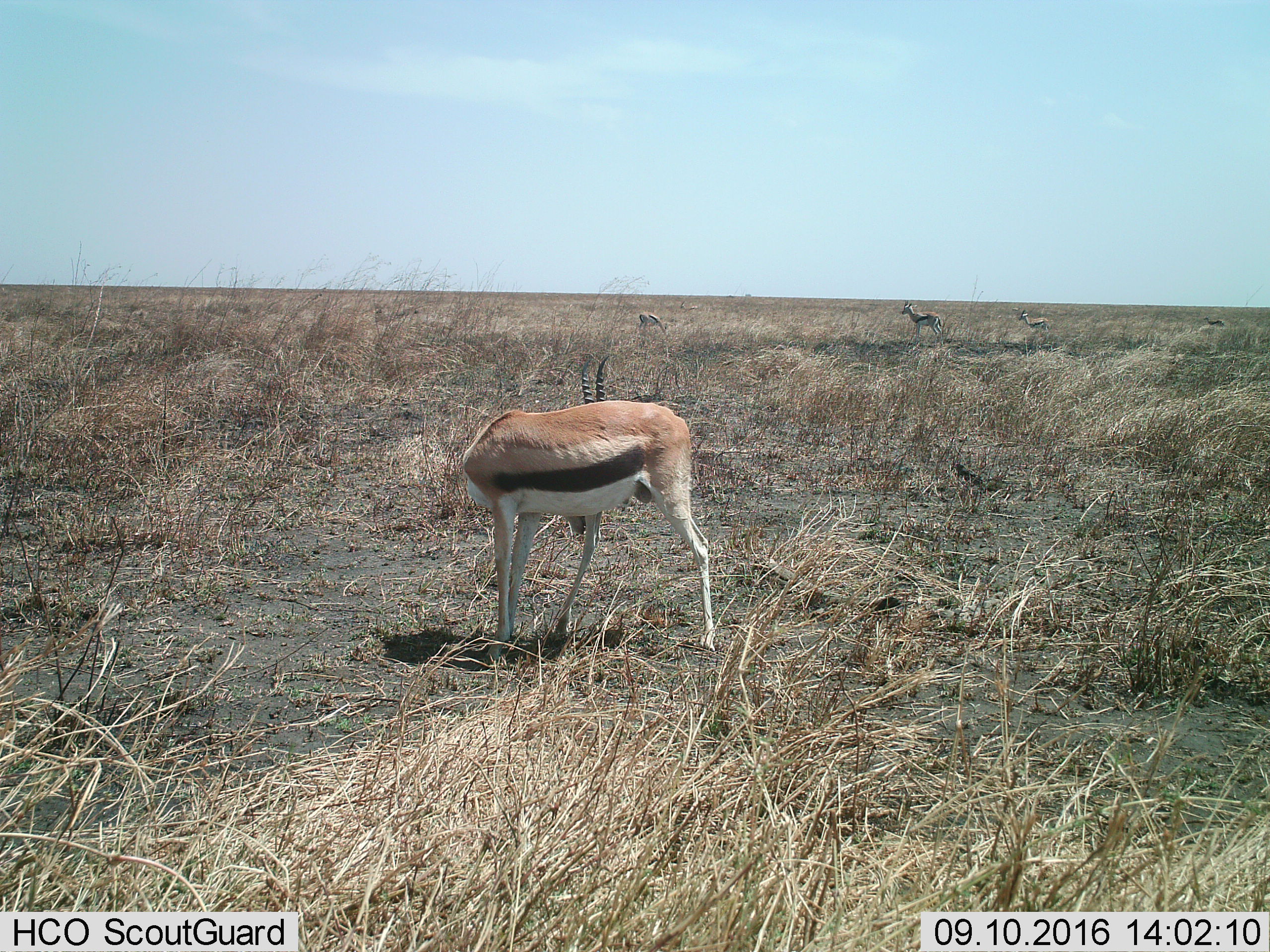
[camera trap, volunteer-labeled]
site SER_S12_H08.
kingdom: Animalia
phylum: Chordata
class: Mammalia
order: Artiodactyla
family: Bovidae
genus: Eudorcas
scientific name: Eudorcas thomsonii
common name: thomson's gazelle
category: gazellethomsons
Gazellethomsons (thomson's gazelle) (Eudorcas thomsonii), count 5. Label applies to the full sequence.